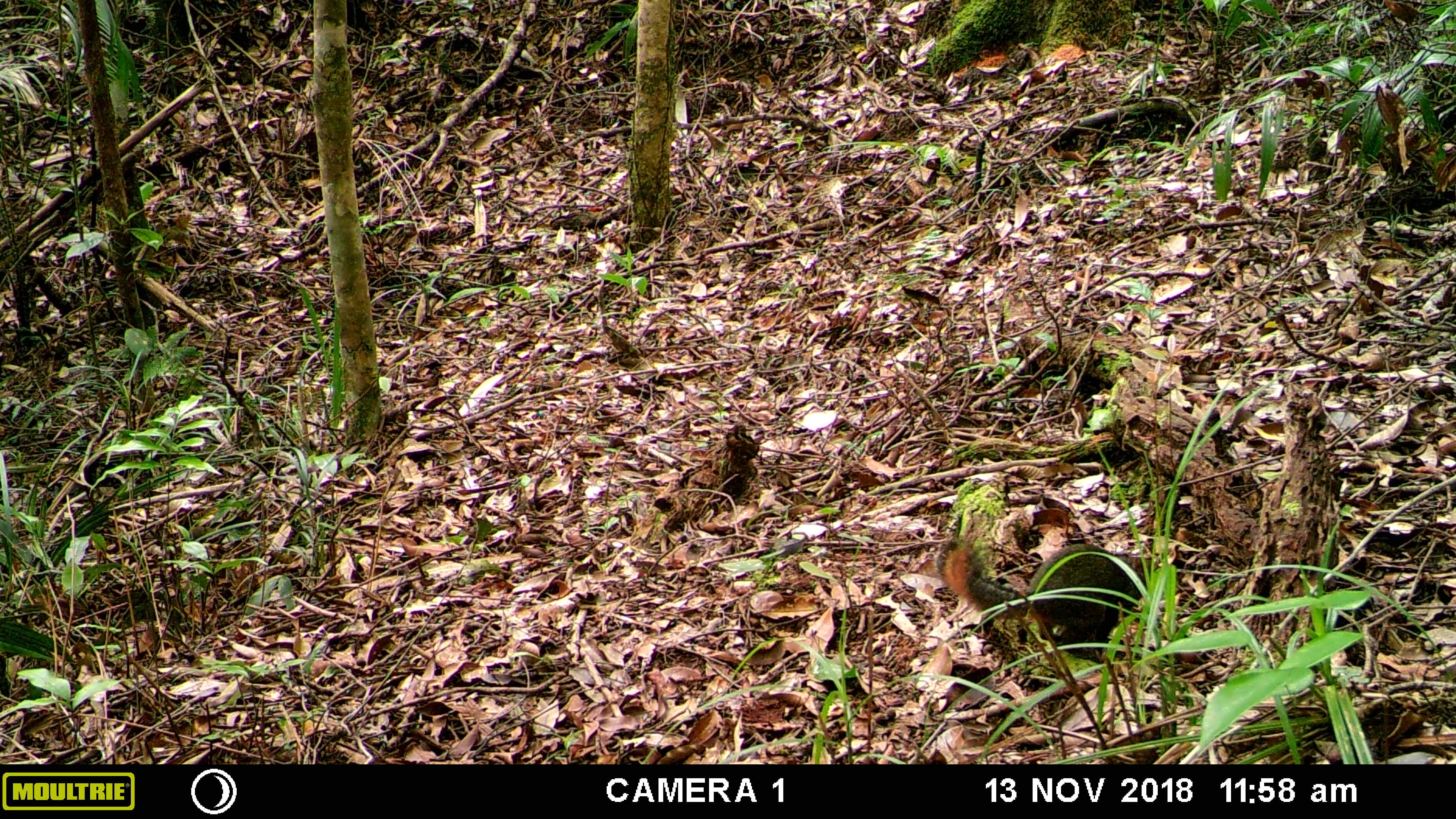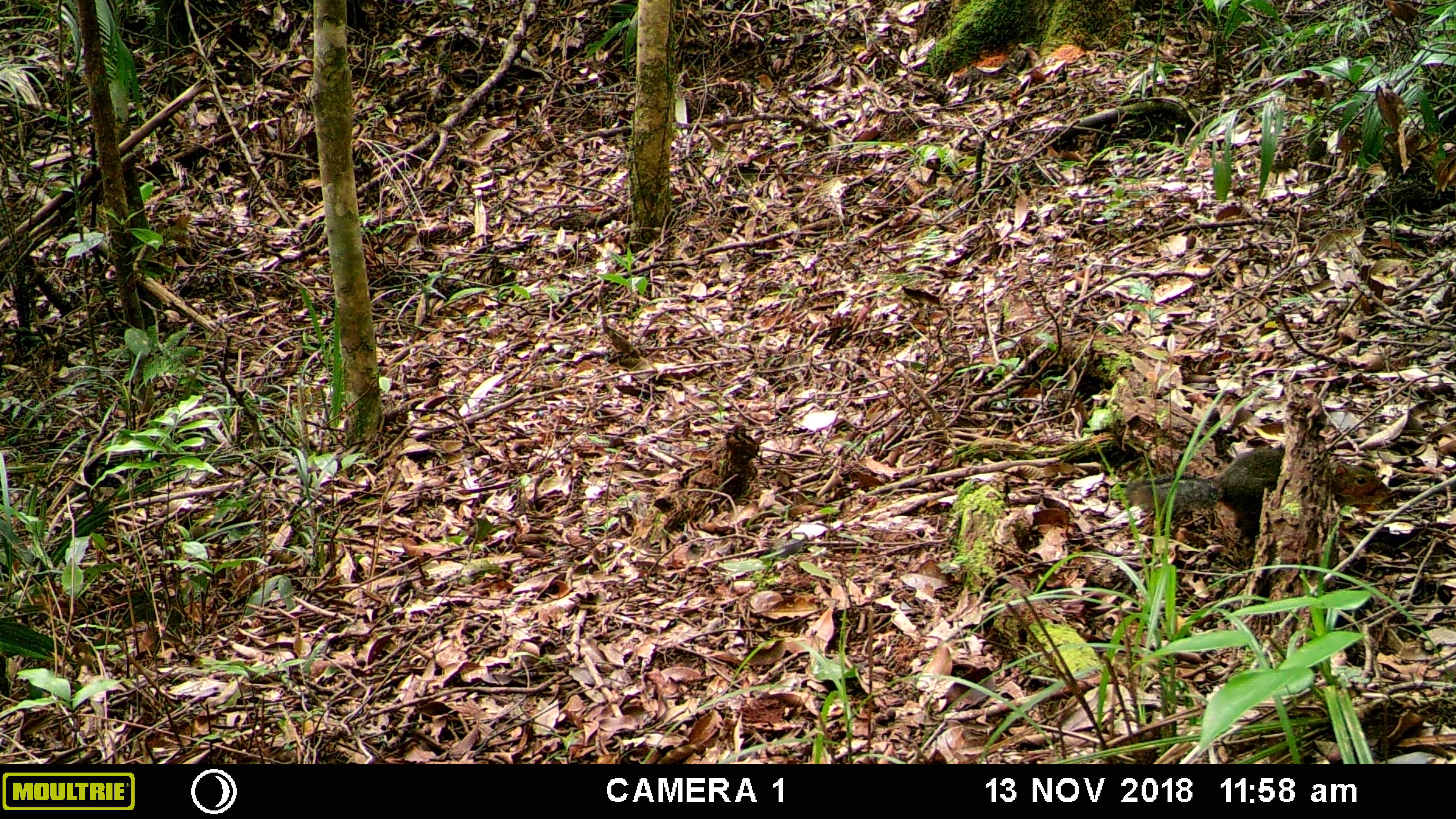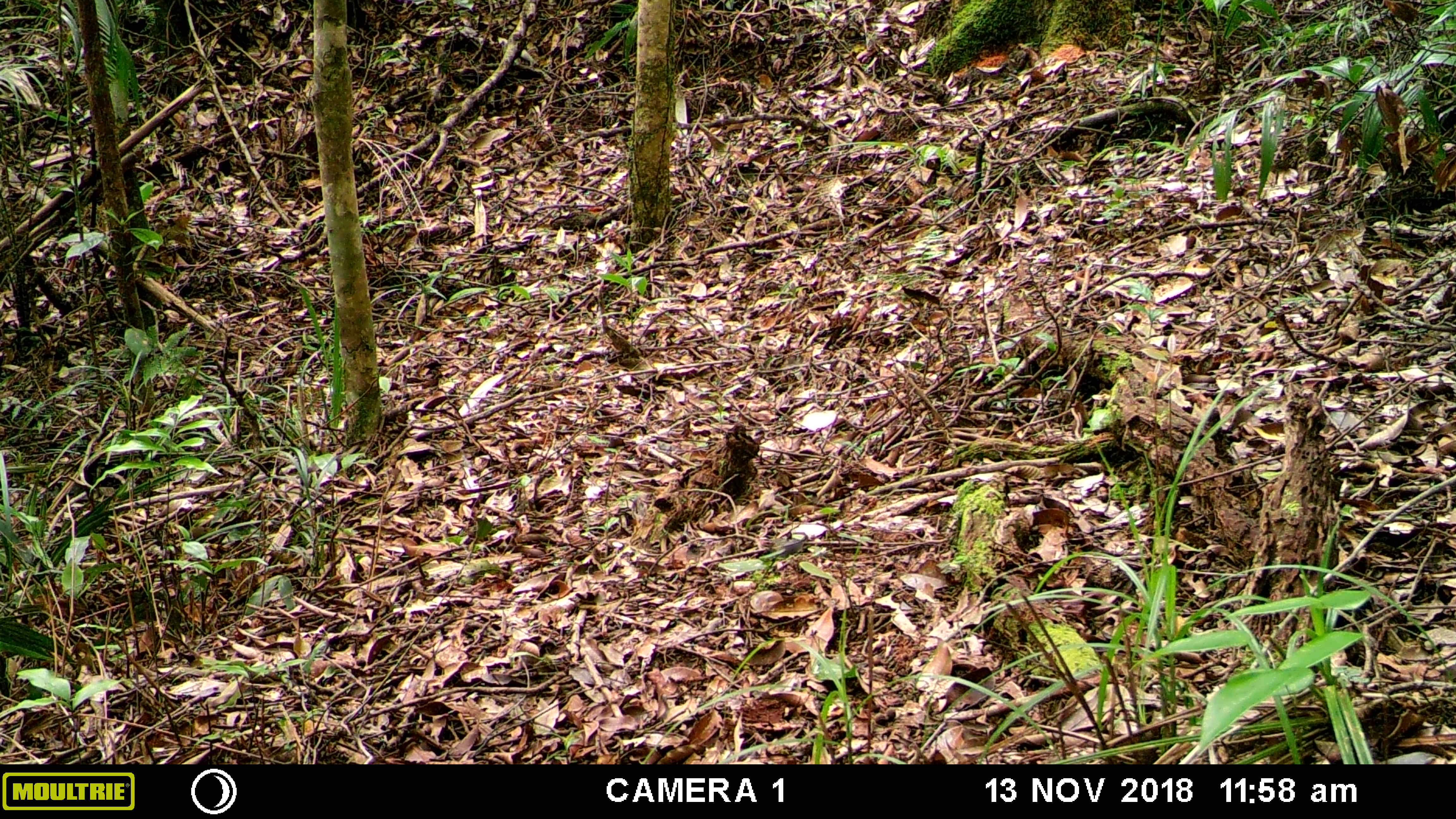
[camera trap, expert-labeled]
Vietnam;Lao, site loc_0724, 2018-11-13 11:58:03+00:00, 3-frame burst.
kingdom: Animalia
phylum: Chordata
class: Mammalia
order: Rodentia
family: Sciuridae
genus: Dremomys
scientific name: Dremomys rufigenis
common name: red-cheeked squirrel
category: red cheeked squirrel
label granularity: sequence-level